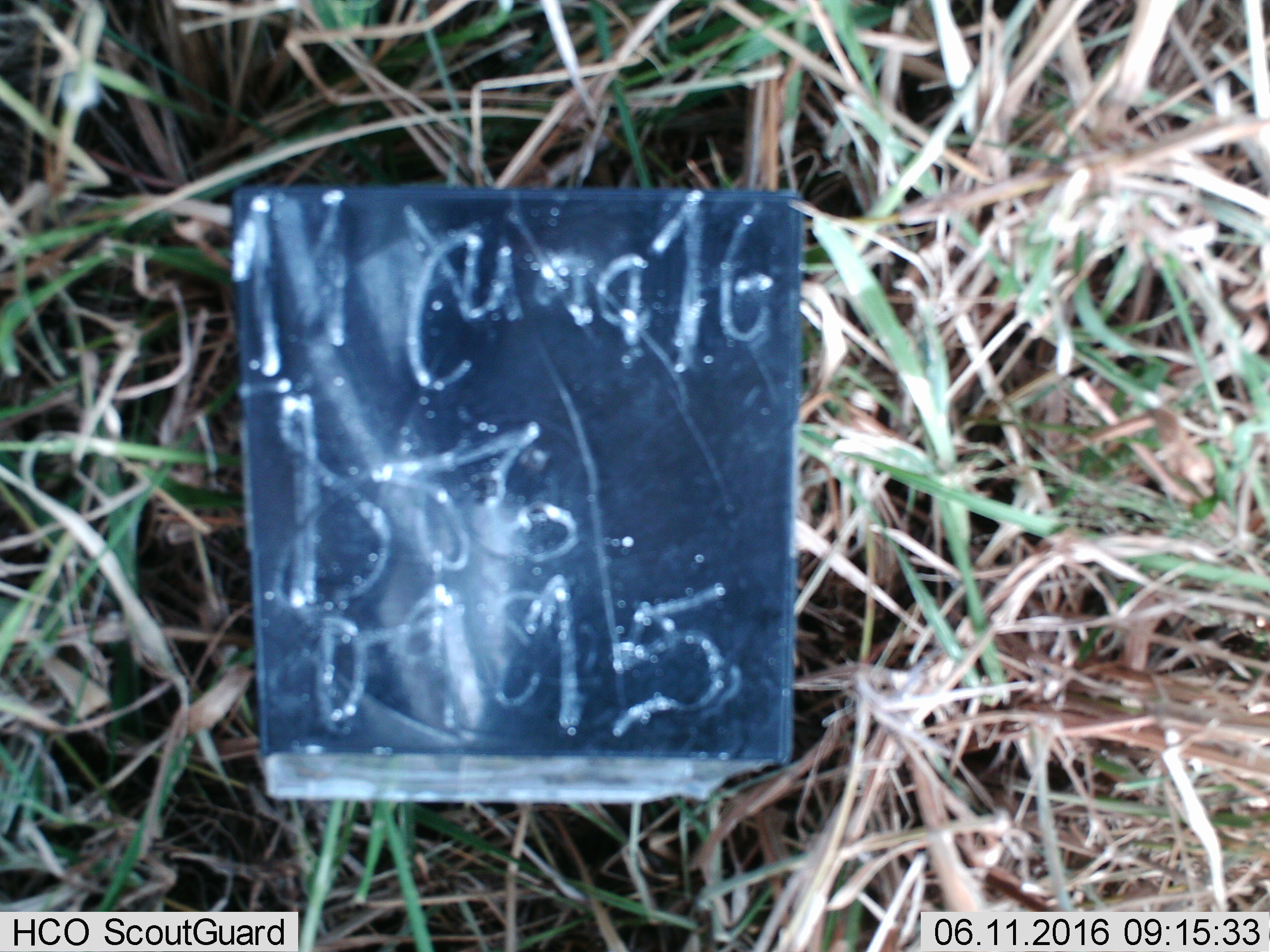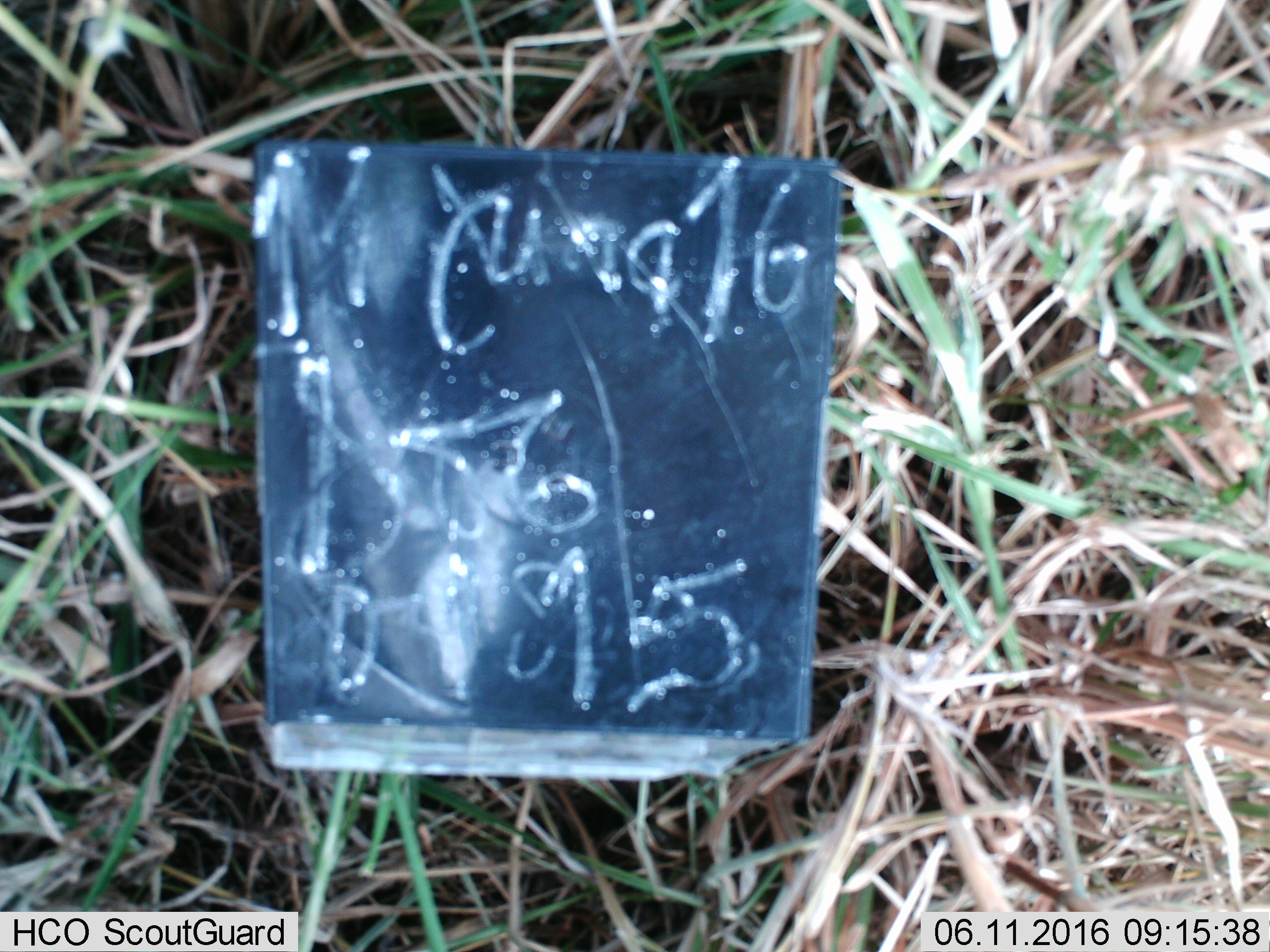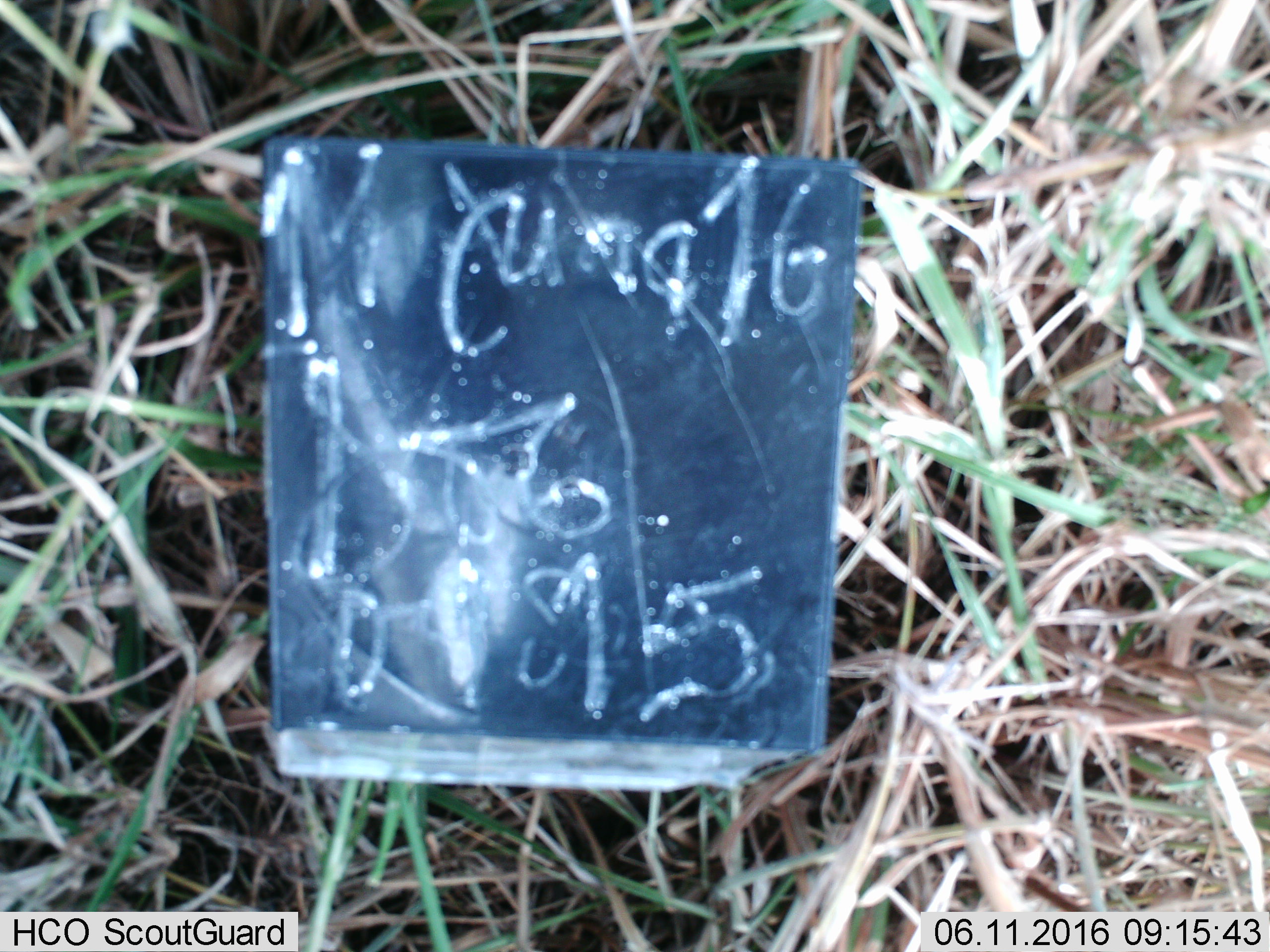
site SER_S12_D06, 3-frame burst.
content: unidentified animal